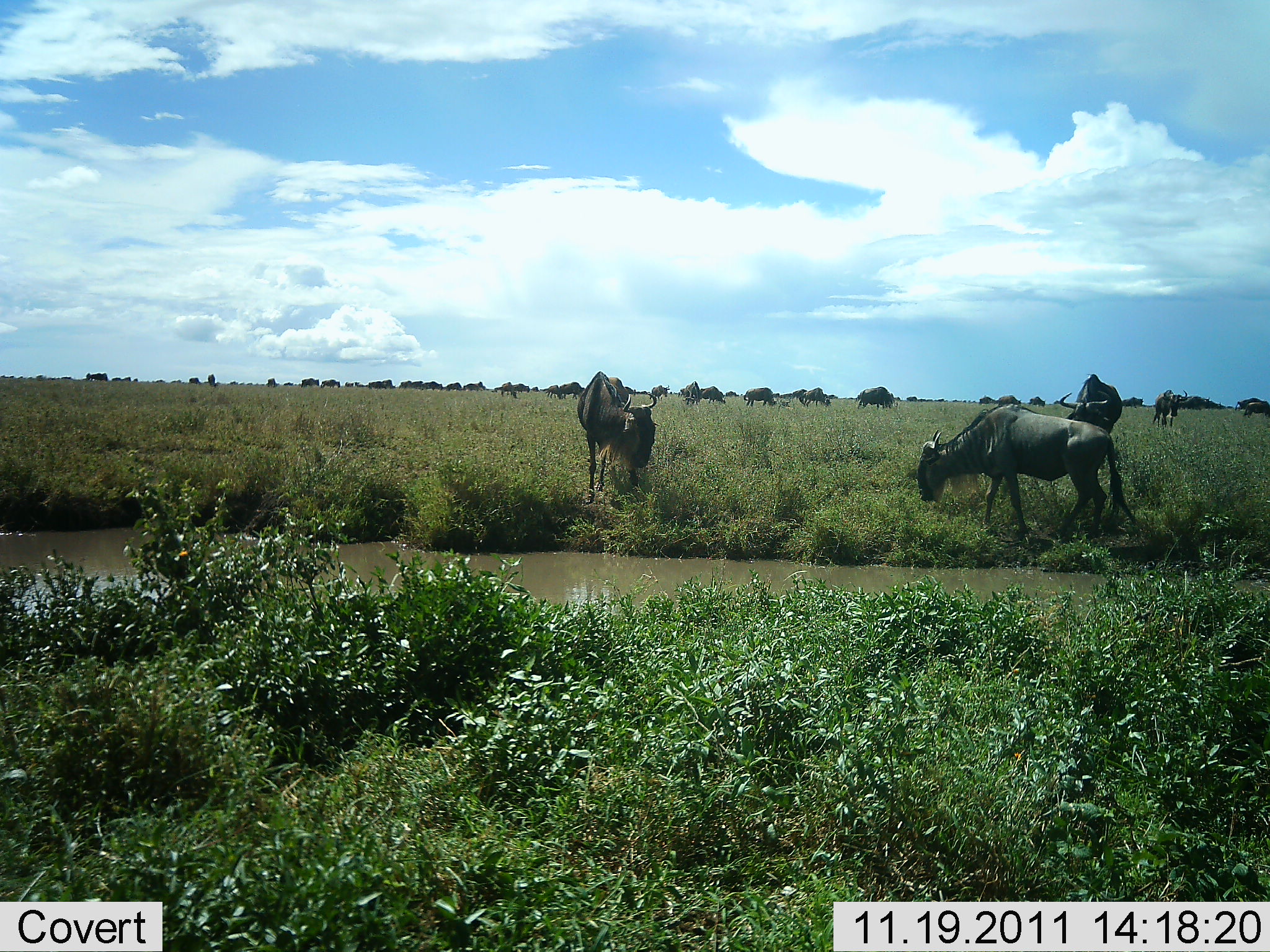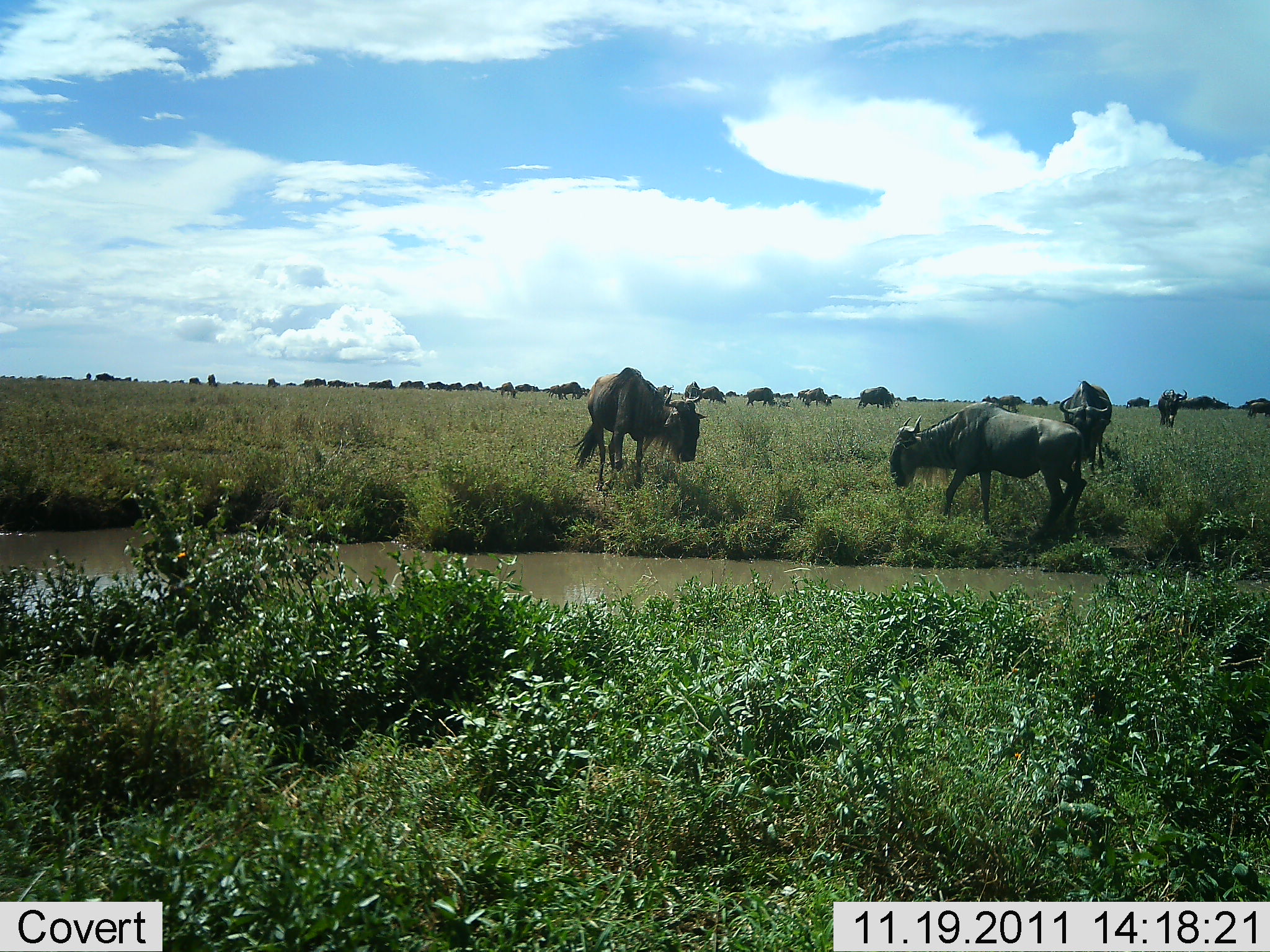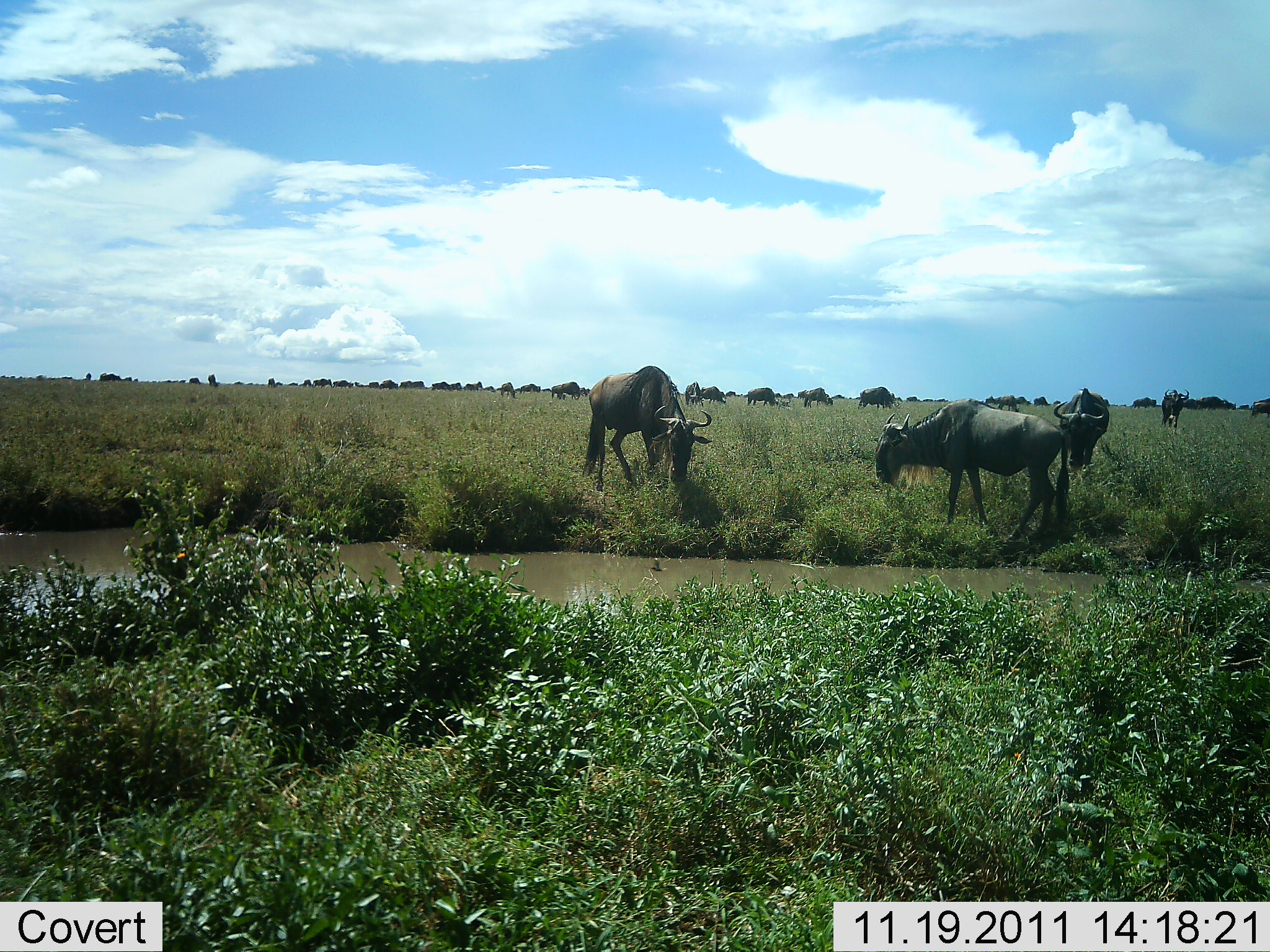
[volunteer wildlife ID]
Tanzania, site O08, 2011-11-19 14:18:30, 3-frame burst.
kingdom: Animalia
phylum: Chordata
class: Mammalia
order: Artiodactyla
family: Bovidae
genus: Connochaetes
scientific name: Connochaetes taurinus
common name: blue wildebeest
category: wildebeest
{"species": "wildebeest (blue wildebeest) (Connochaetes taurinus)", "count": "11-50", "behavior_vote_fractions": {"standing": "53%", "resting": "7%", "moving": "67%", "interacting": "20%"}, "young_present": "0%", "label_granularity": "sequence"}